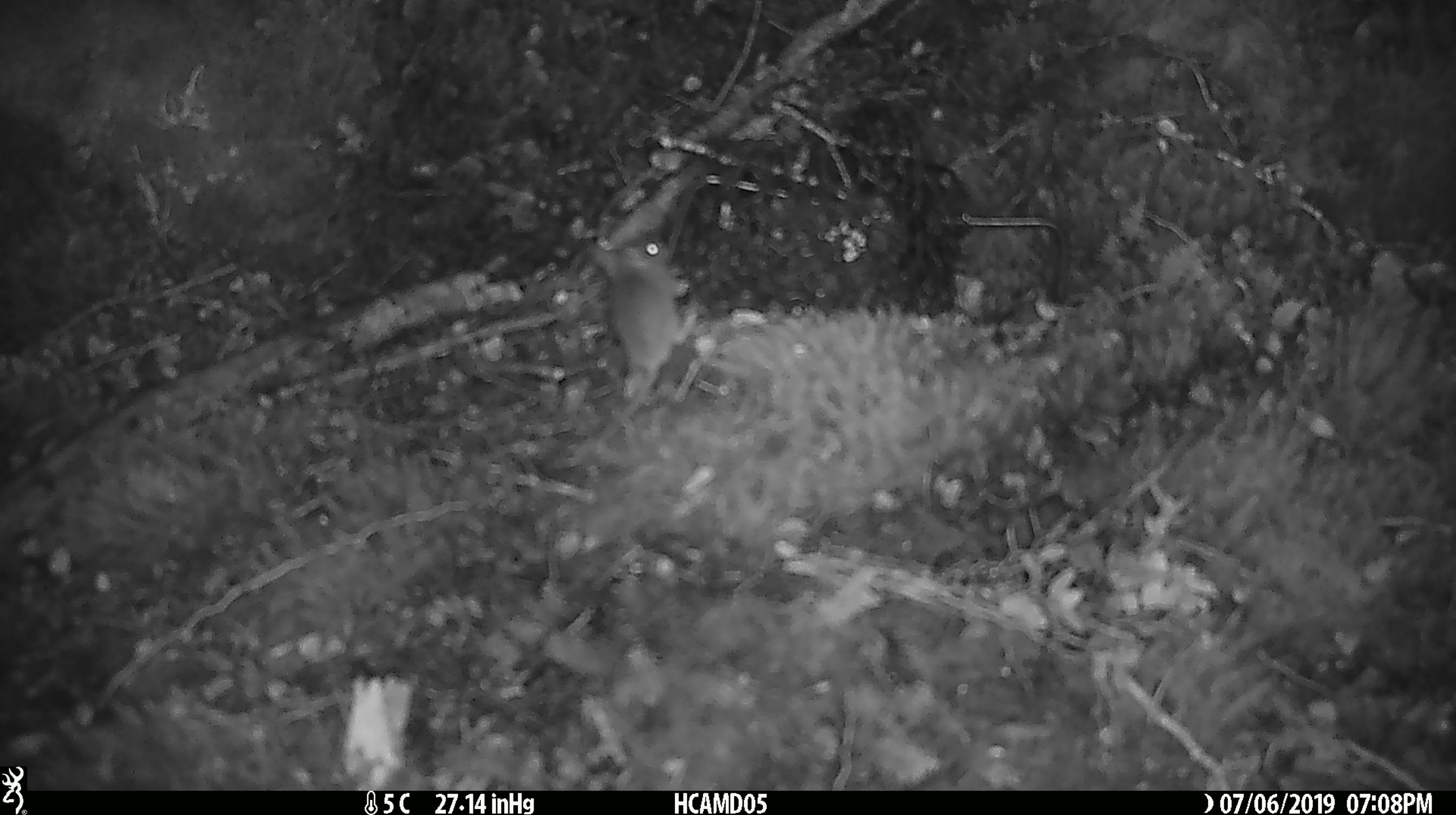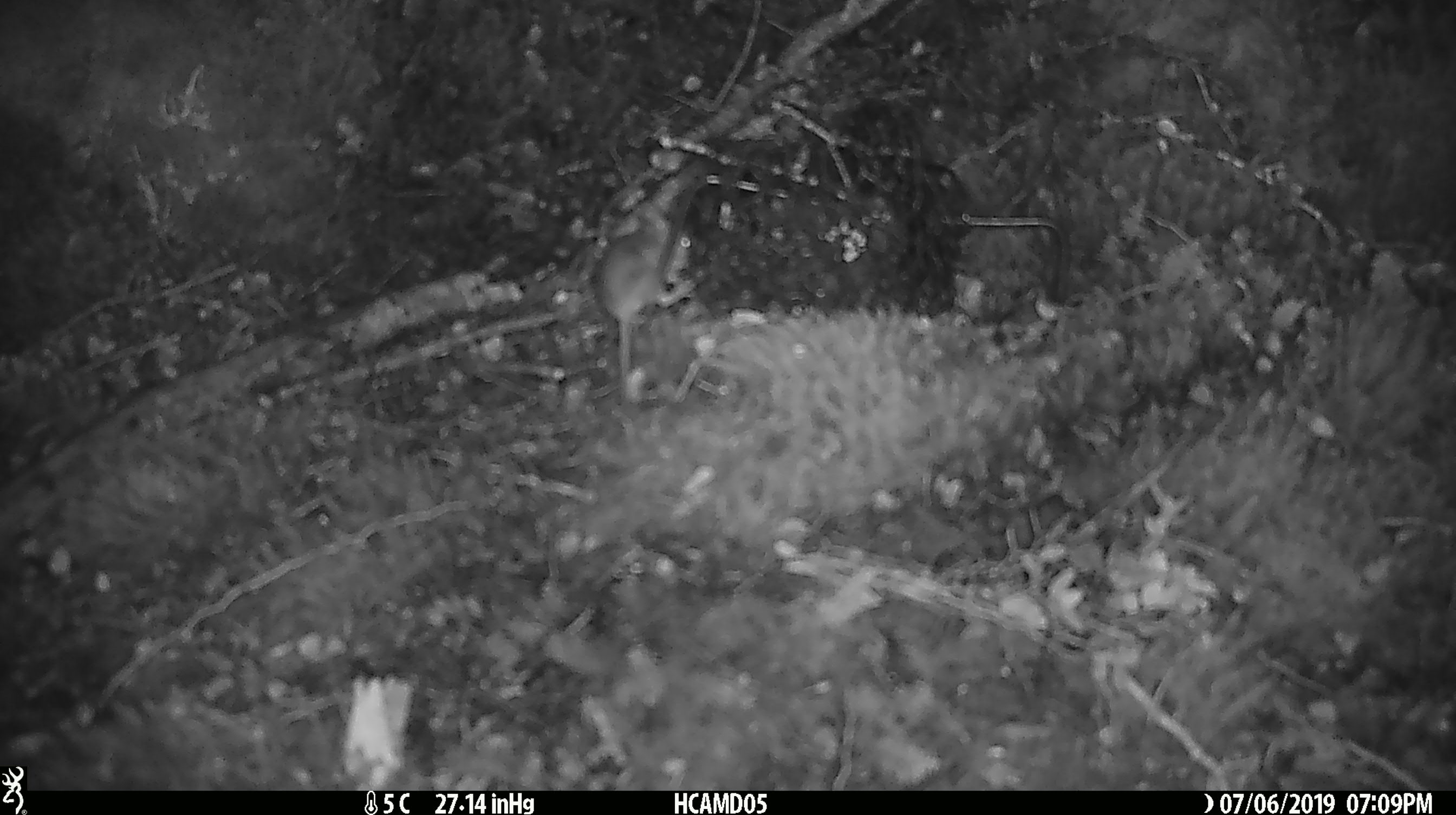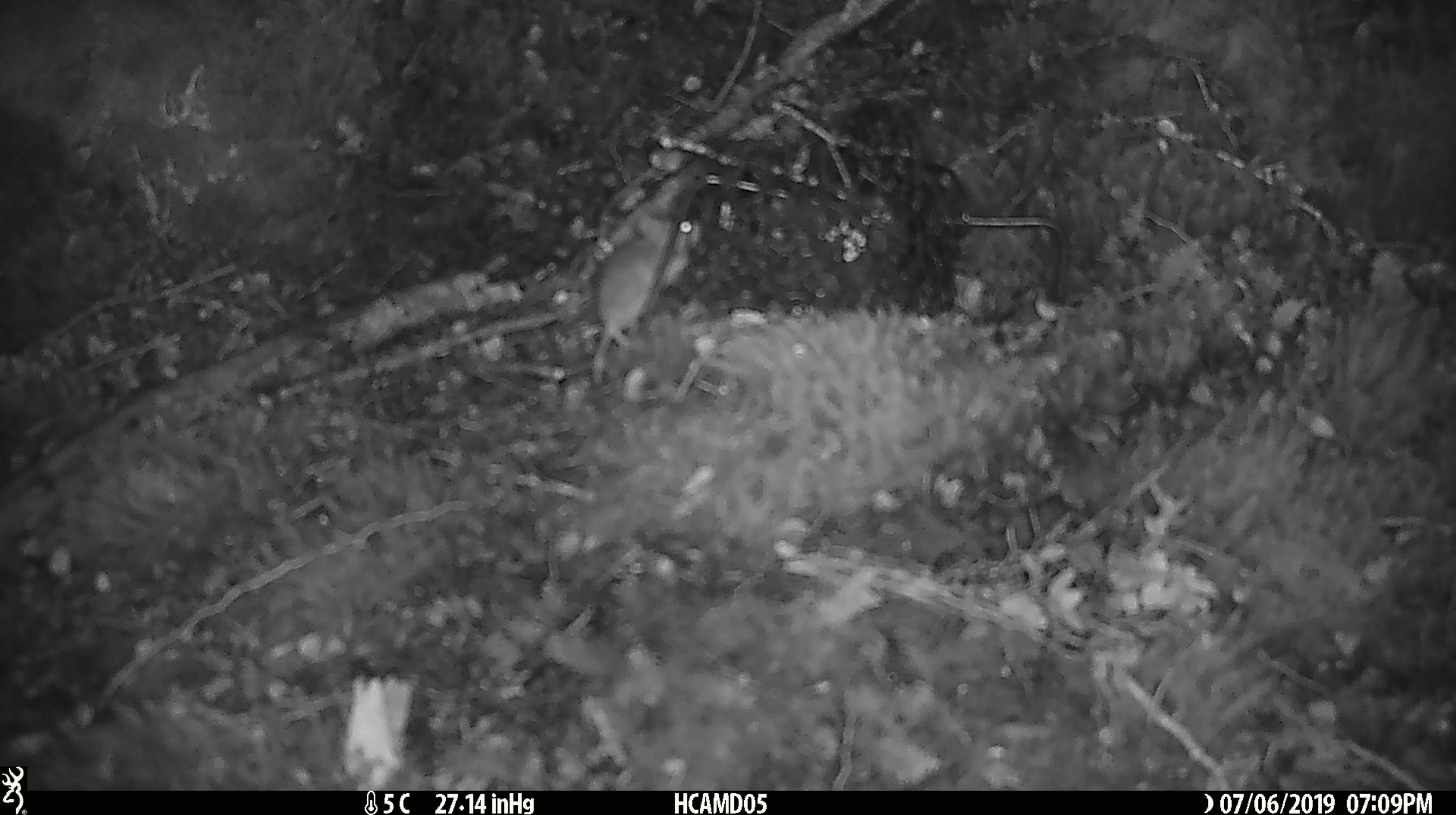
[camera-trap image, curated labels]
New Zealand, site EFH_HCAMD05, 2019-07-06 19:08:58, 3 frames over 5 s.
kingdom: Animalia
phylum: Chordata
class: Mammalia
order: Rodentia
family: Muridae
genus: Mus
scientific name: Mus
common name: mouse